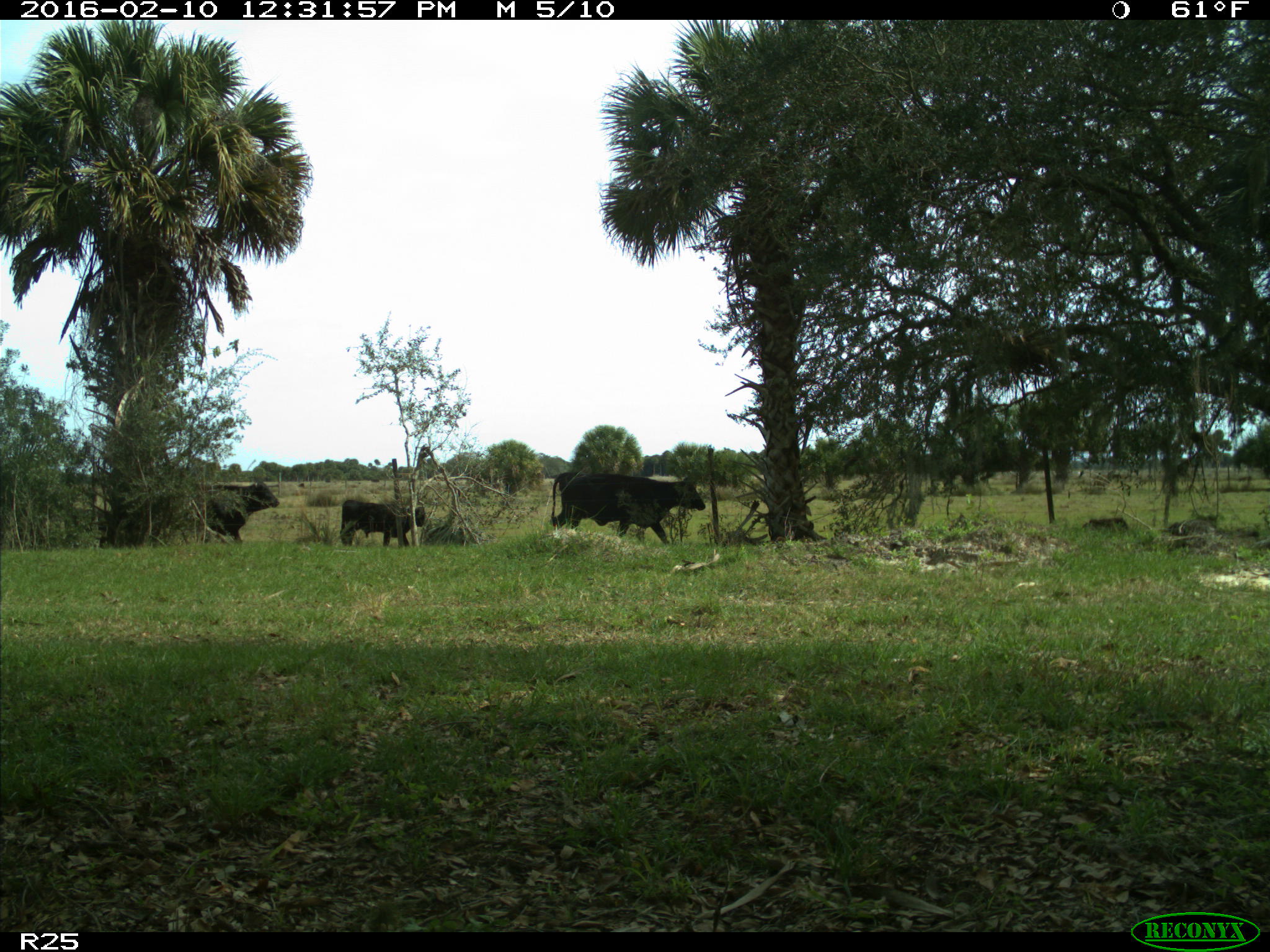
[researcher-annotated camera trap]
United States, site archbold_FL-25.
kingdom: Animalia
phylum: Chordata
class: Mammalia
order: Artiodactyla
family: Bovidae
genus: Bos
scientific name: Bos taurus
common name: domestic cow